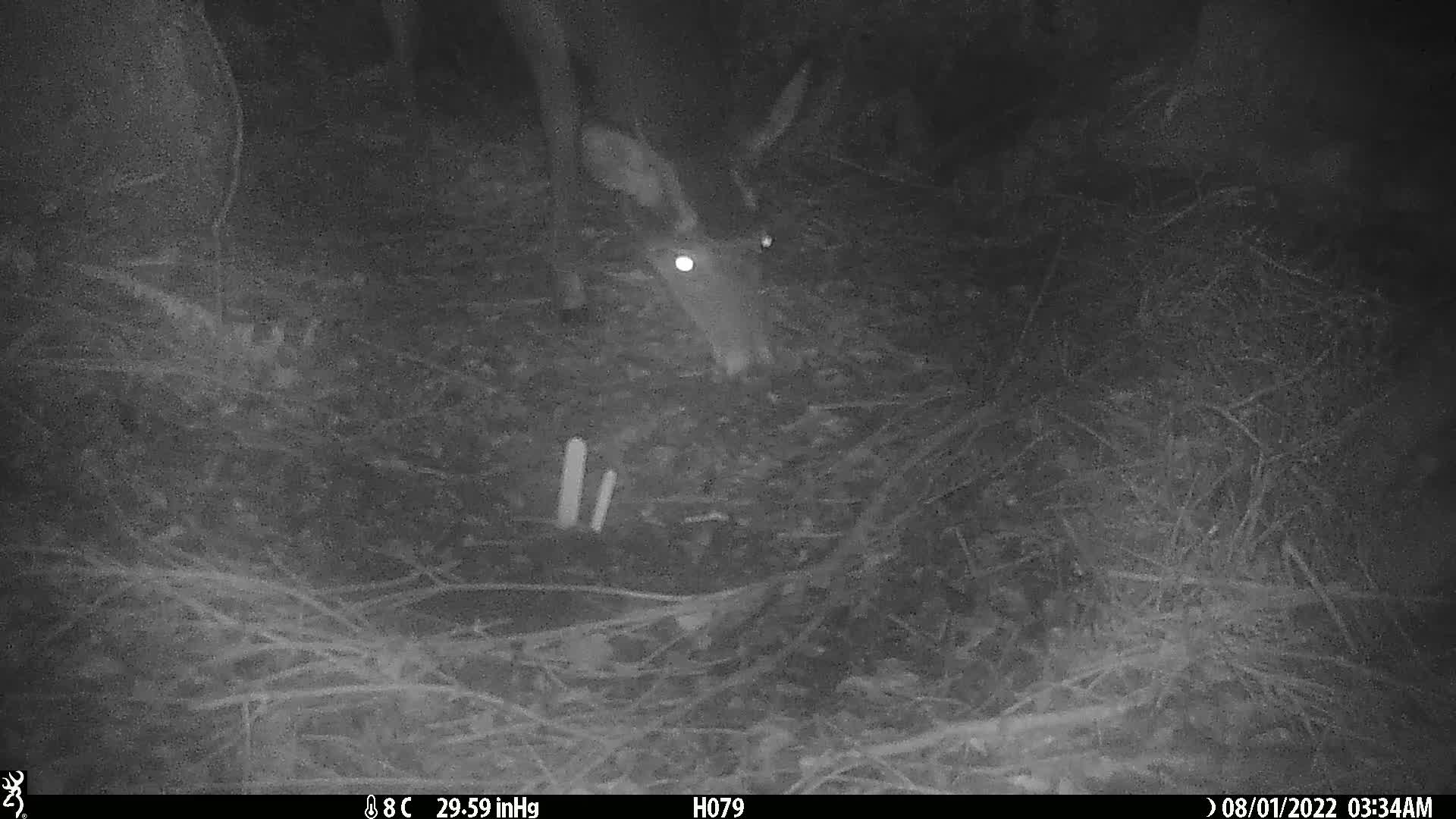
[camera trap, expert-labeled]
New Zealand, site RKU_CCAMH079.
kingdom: Animalia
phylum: Chordata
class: Mammalia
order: Artiodactyla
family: Cervidae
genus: Odocoileus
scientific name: Odocoileus virginianus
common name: white-tailed deer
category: white tailed deer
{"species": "white tailed deer (white-tailed deer) (Odocoileus virginianus)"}